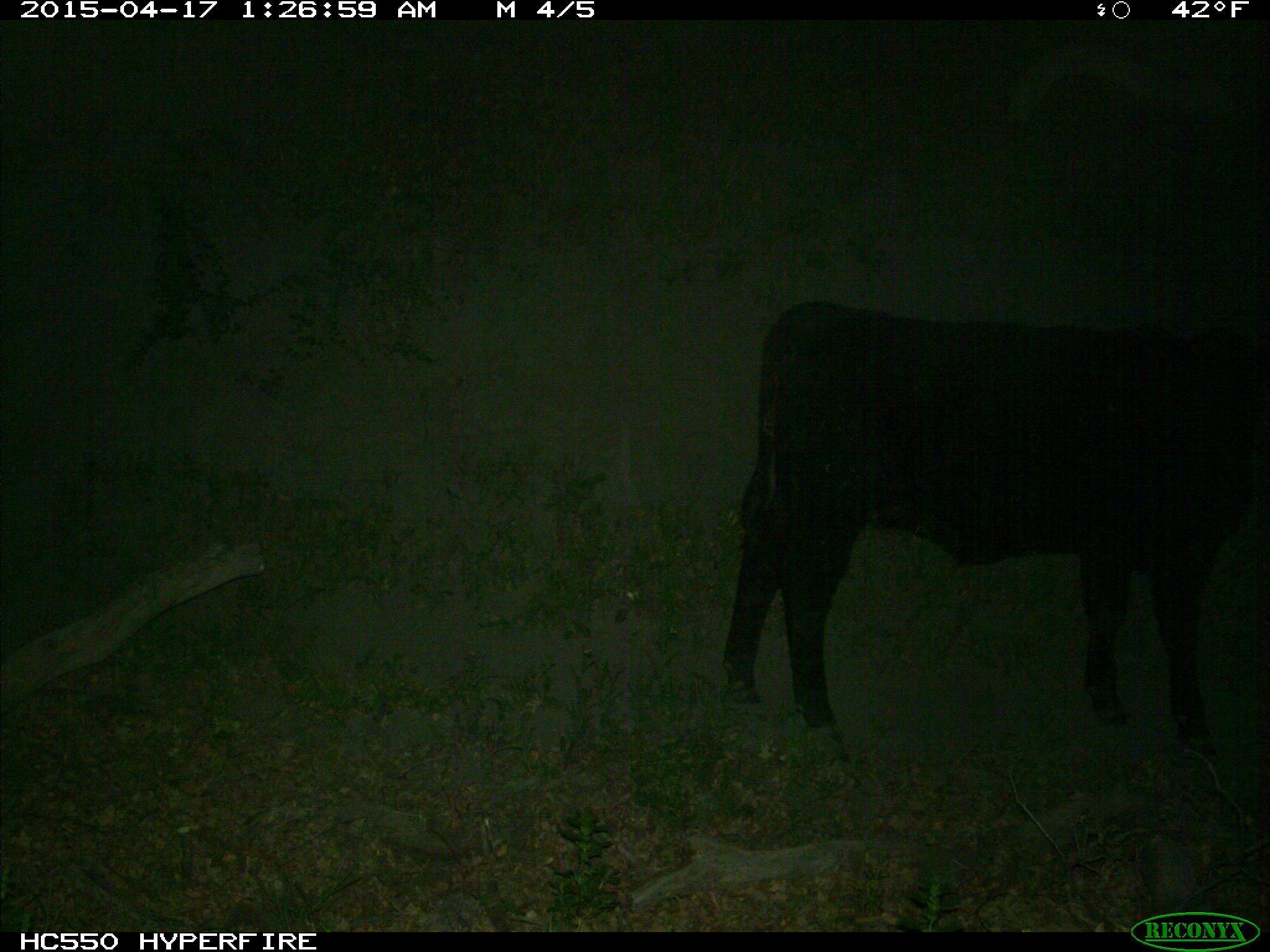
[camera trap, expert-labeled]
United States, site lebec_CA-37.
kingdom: Animalia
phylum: Chordata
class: Mammalia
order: Artiodactyla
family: Bovidae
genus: Bos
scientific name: Bos taurus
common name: domestic cow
Bos taurus (domestic cow).